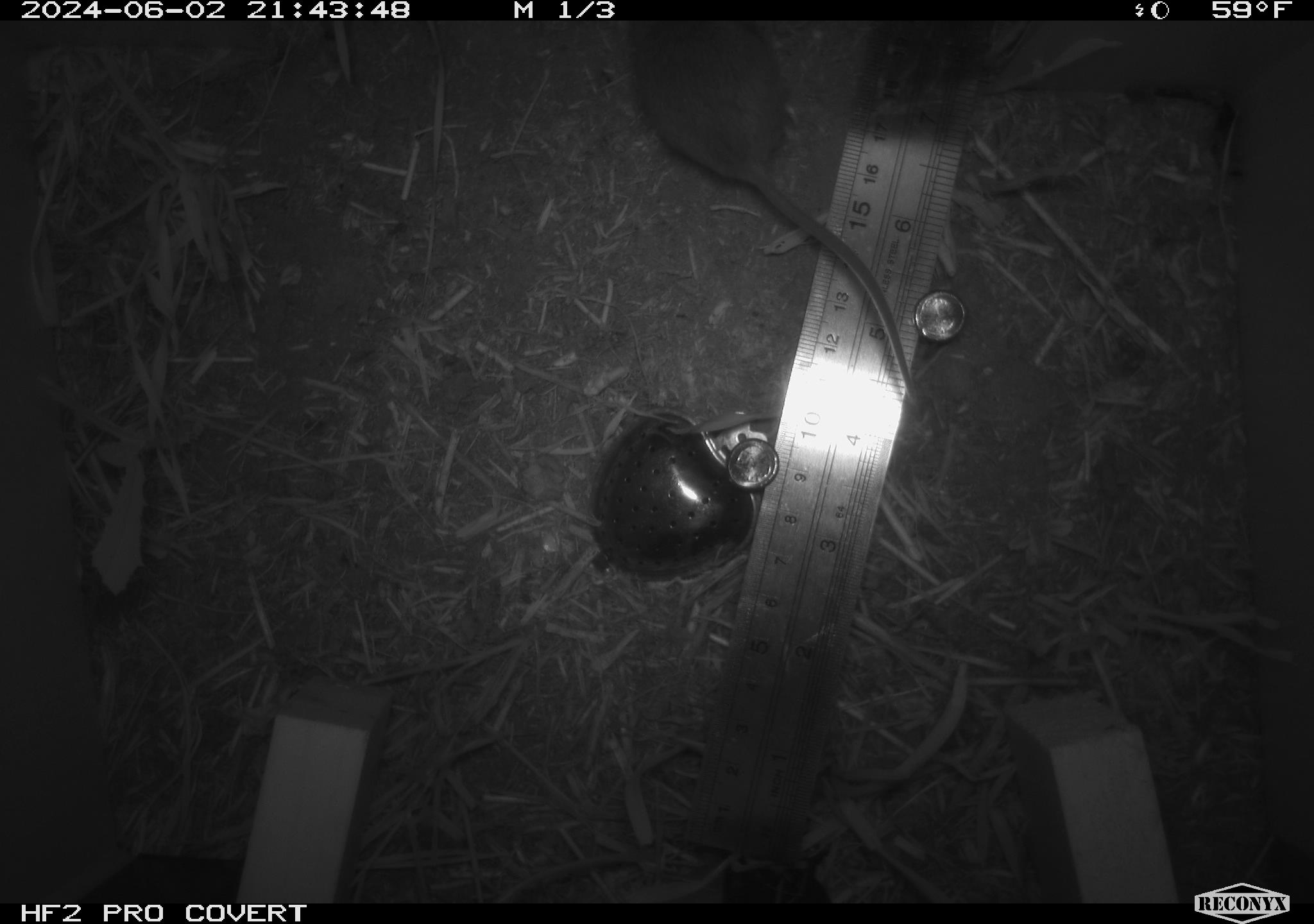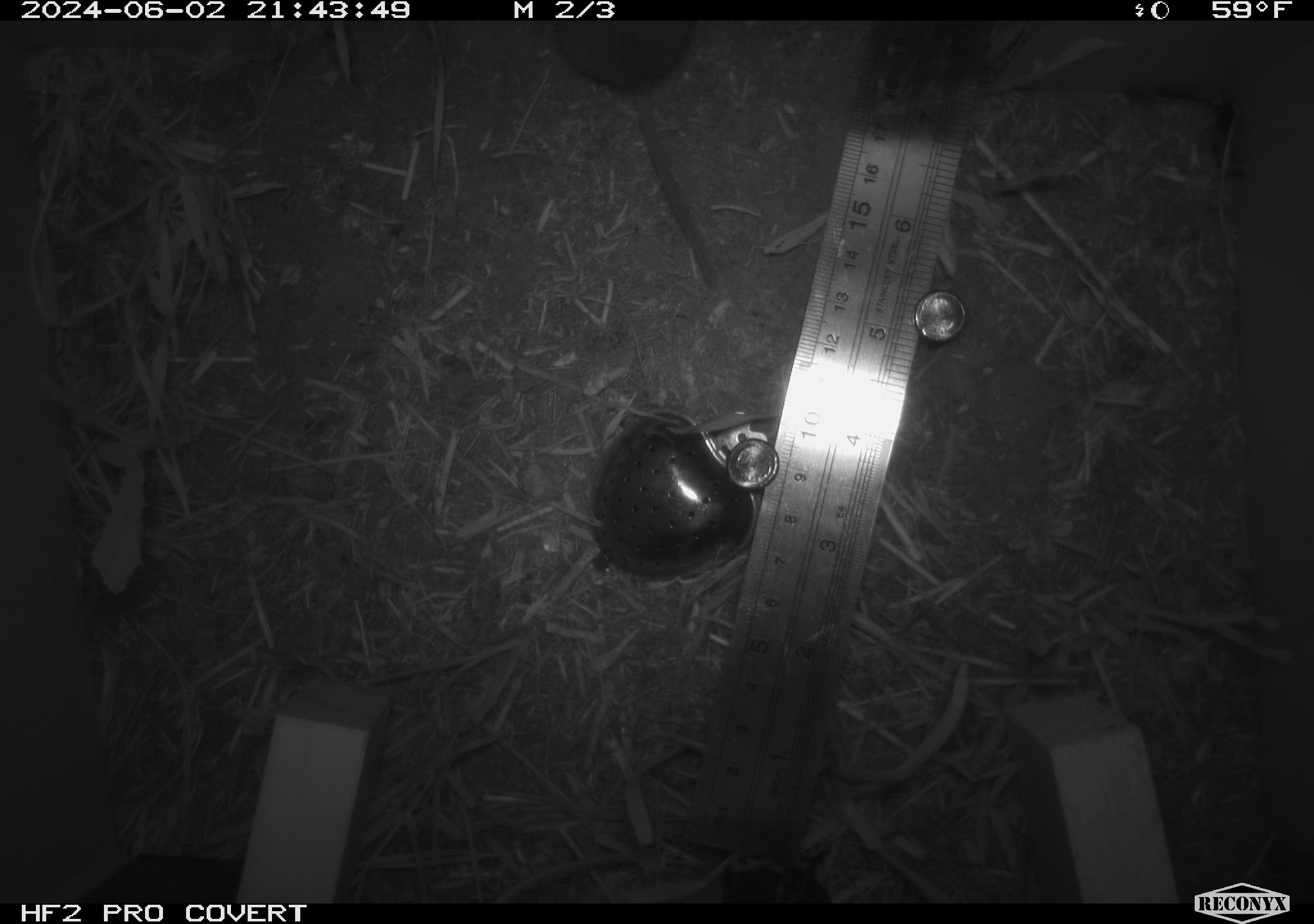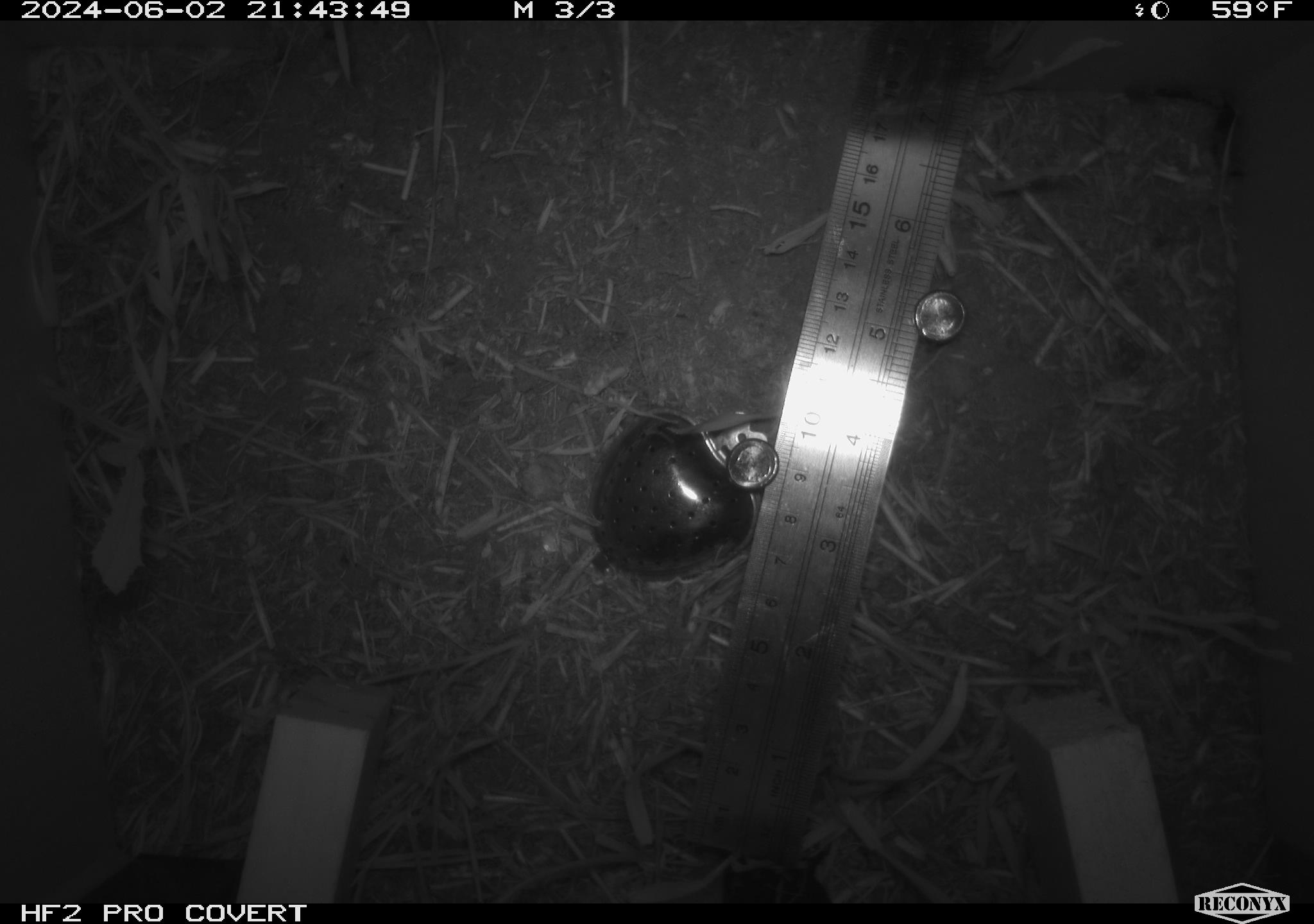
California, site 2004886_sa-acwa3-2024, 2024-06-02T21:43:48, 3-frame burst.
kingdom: Animalia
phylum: Chordata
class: Mammalia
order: Rodentia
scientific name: Rodentia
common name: mouse species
Mouse species (Rodentia).